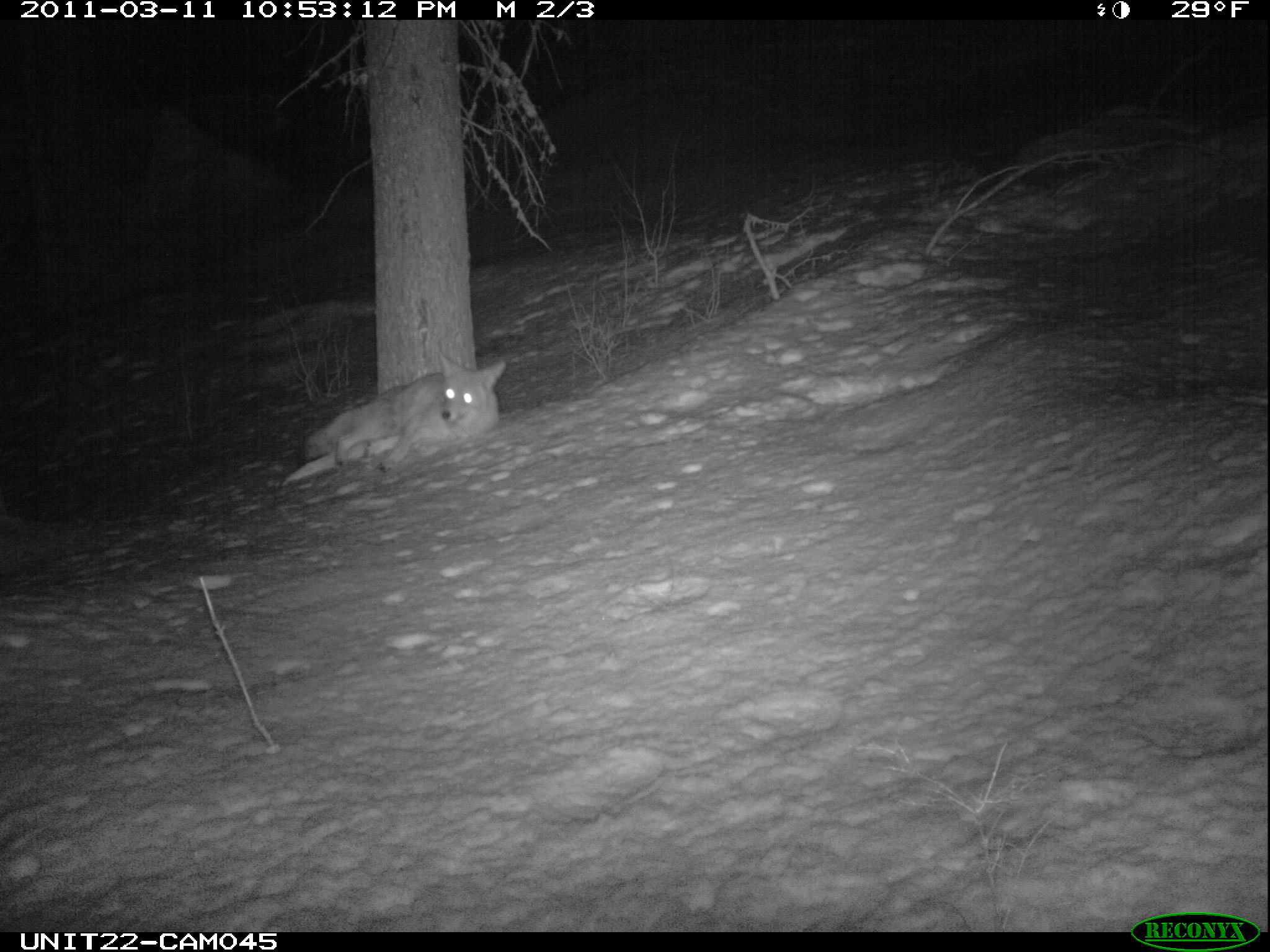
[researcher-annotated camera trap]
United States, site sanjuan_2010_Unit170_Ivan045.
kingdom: Animalia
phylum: Chordata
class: Mammalia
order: Carnivora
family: Canidae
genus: Canis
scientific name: Canis latrans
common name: coyote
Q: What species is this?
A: Canis latrans (coyote).